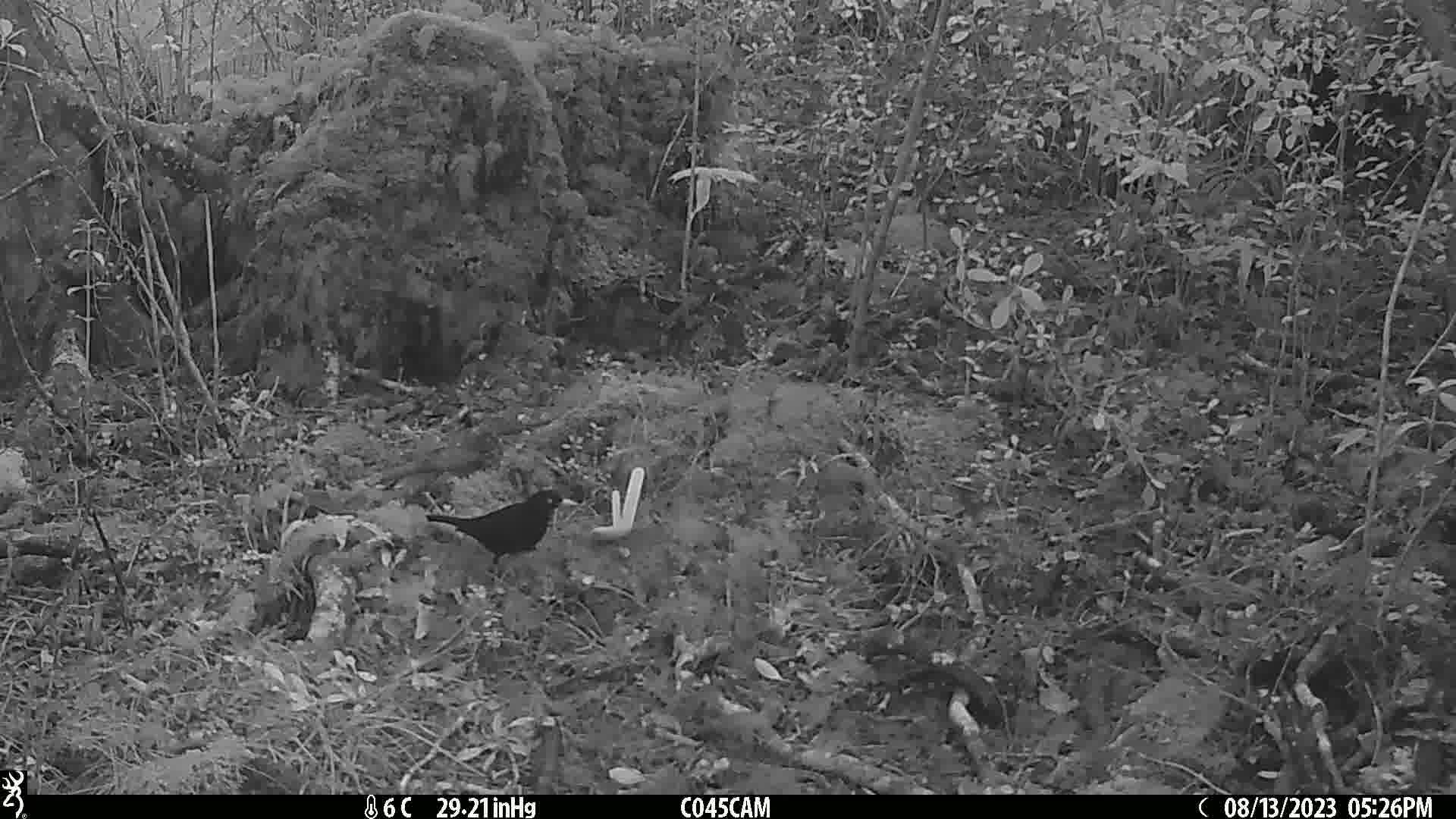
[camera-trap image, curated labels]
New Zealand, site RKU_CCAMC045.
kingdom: Animalia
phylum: Chordata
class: Aves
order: Passeriformes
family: Turdidae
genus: Turdus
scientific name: Turdus merula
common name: eurasian blackbird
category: blackbird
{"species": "blackbird (eurasian blackbird) (Turdus merula)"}